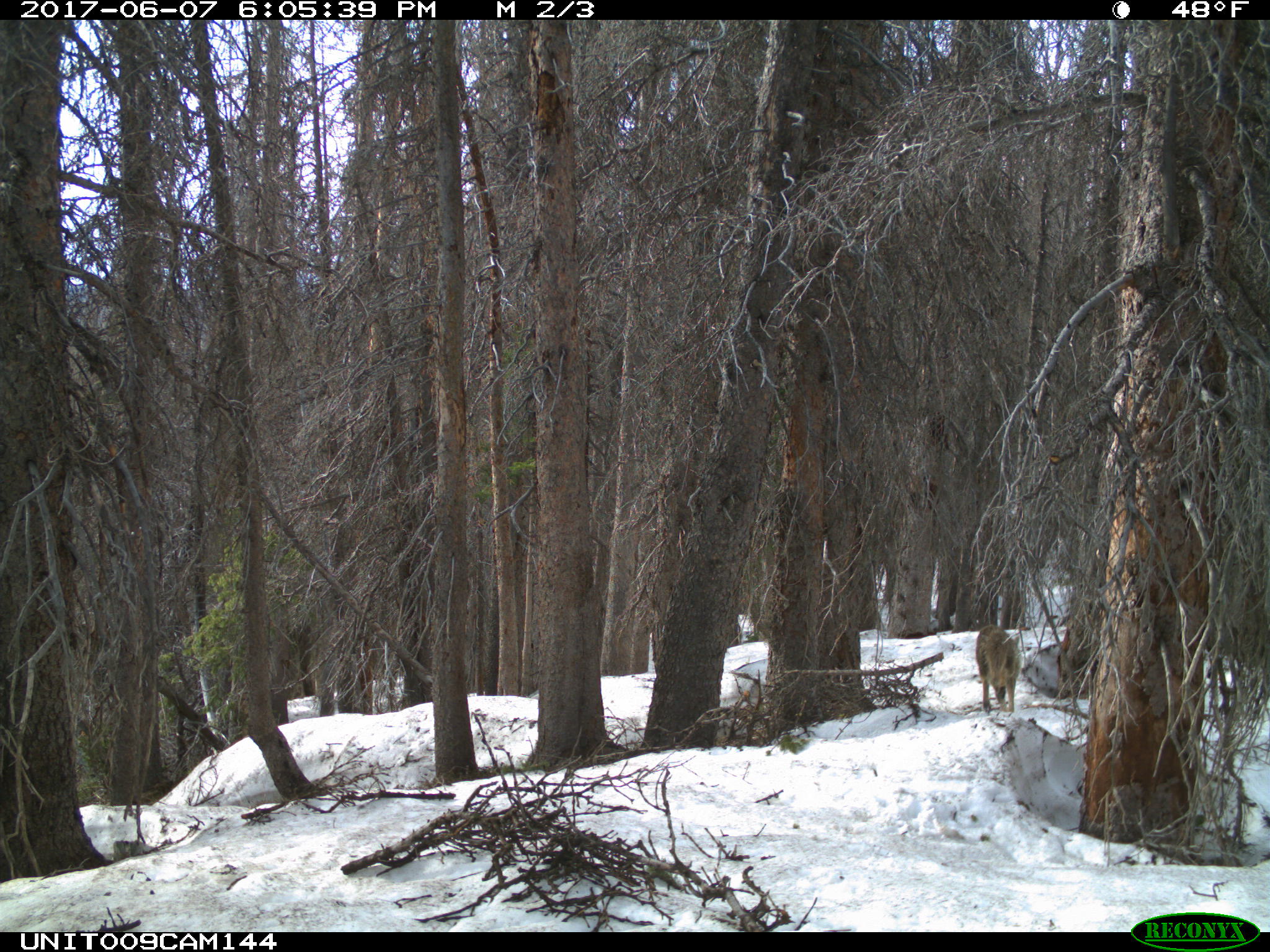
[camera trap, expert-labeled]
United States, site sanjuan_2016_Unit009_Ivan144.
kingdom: Animalia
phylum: Chordata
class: Mammalia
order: Carnivora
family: Canidae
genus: Canis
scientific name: Canis latrans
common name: coyote